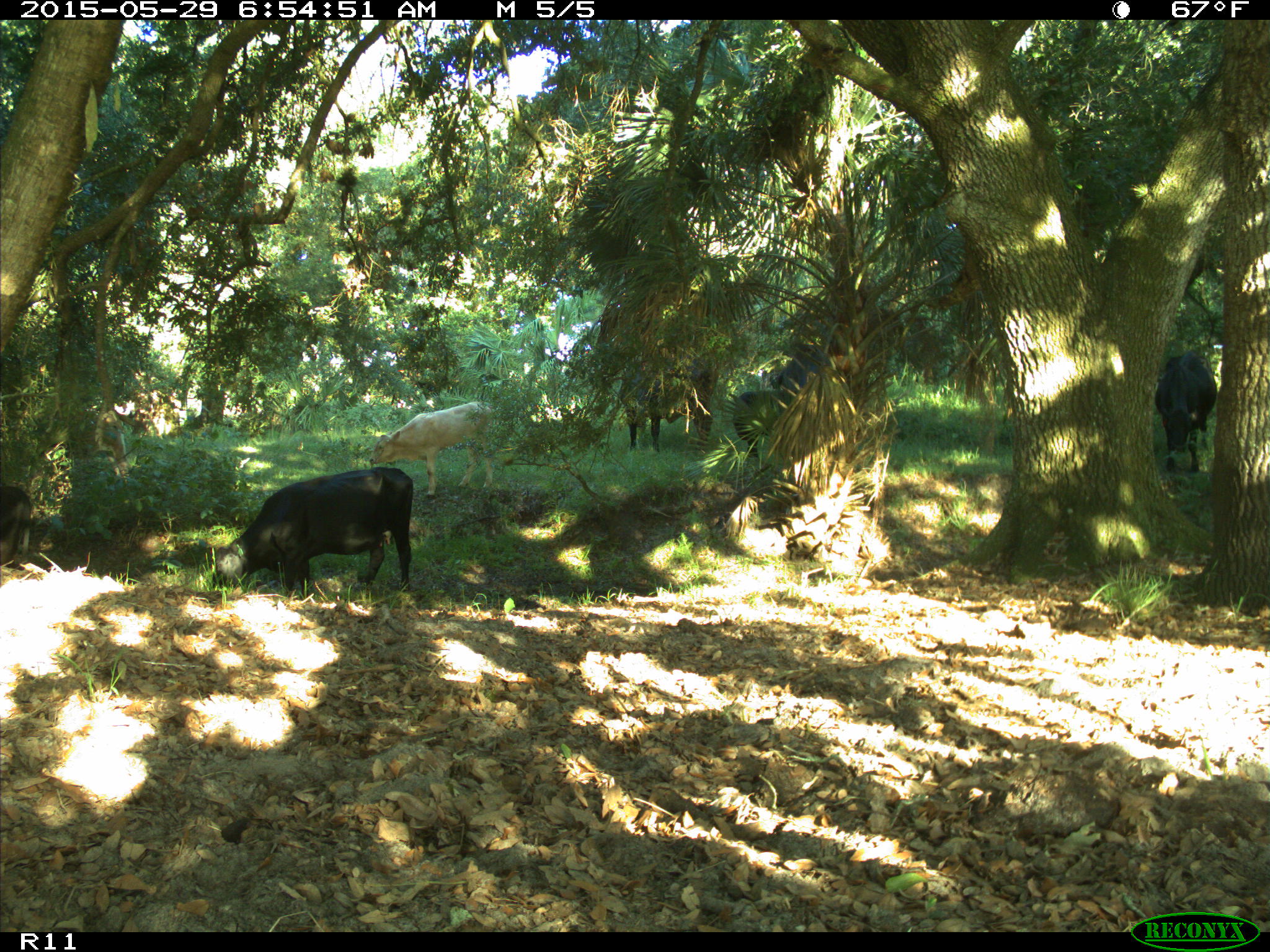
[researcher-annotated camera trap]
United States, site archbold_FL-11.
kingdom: Animalia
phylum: Chordata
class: Mammalia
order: Artiodactyla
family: Bovidae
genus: Bos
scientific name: Bos taurus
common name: domestic cow